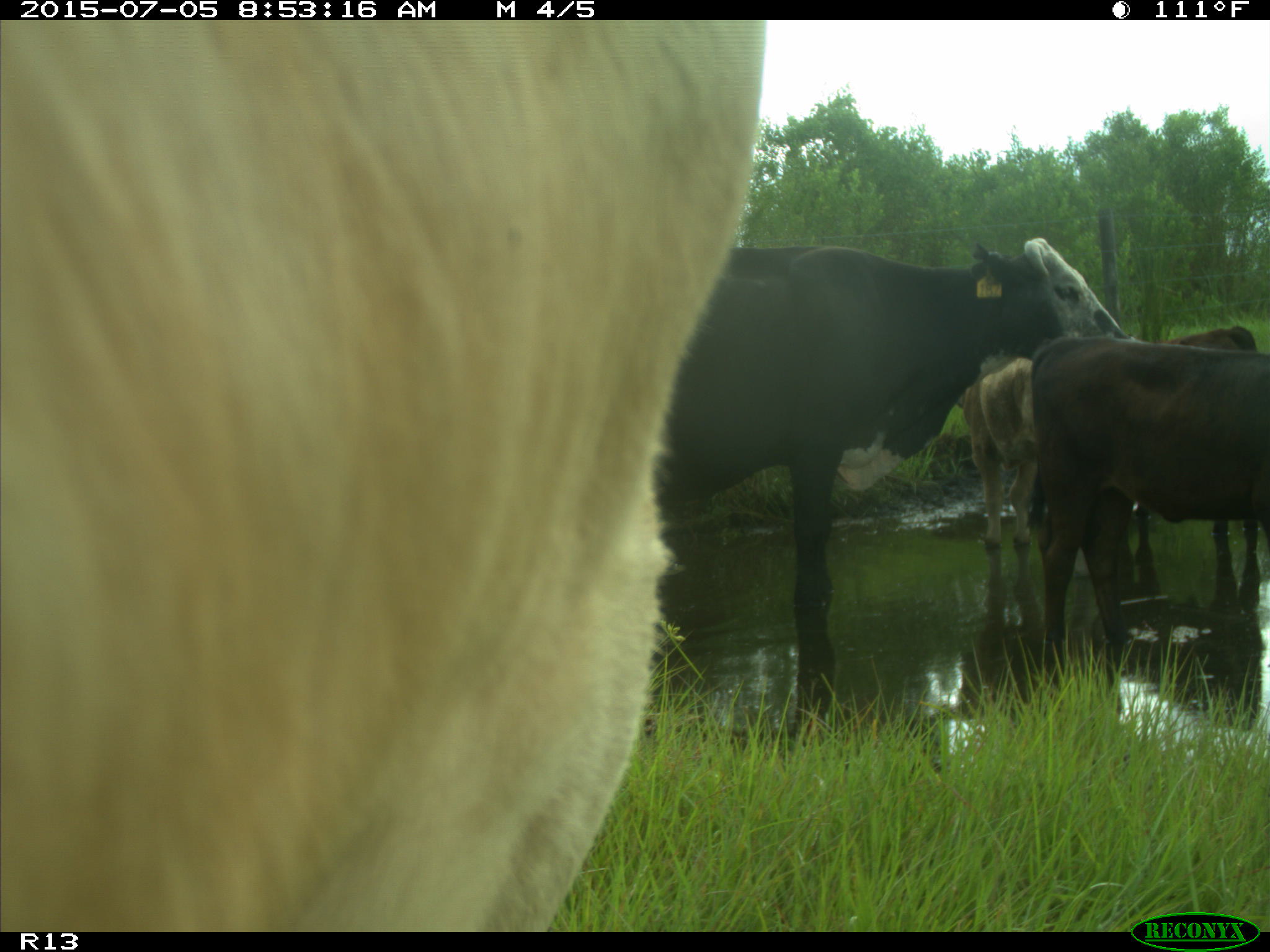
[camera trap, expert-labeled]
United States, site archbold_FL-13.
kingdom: Animalia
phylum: Chordata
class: Mammalia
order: Artiodactyla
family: Bovidae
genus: Bos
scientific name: Bos taurus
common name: domestic cow